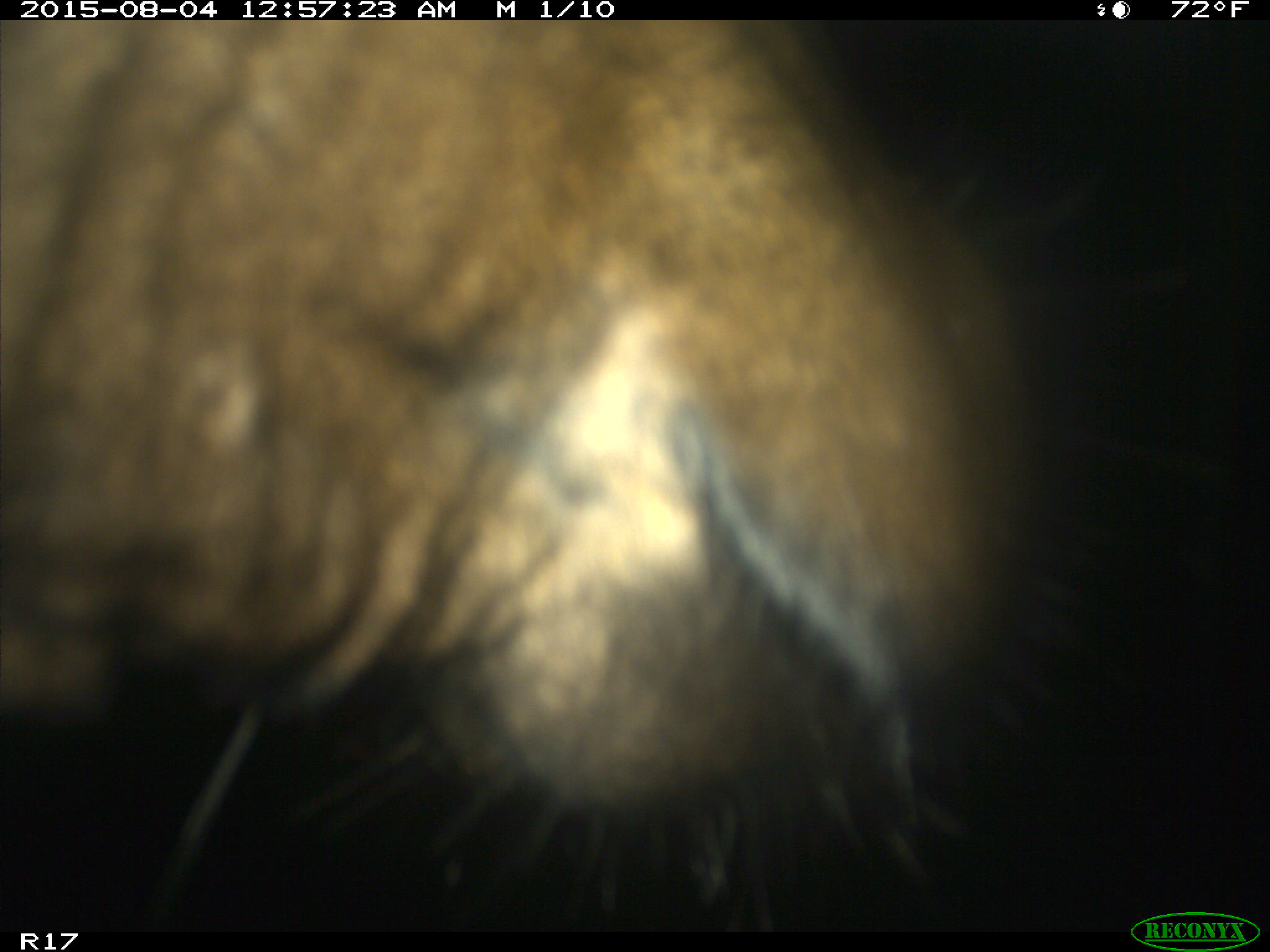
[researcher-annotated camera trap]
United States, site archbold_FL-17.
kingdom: Animalia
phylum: Chordata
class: Mammalia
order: Artiodactyla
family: Bovidae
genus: Bos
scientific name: Bos taurus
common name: domestic cow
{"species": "Bos taurus (domestic cow)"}